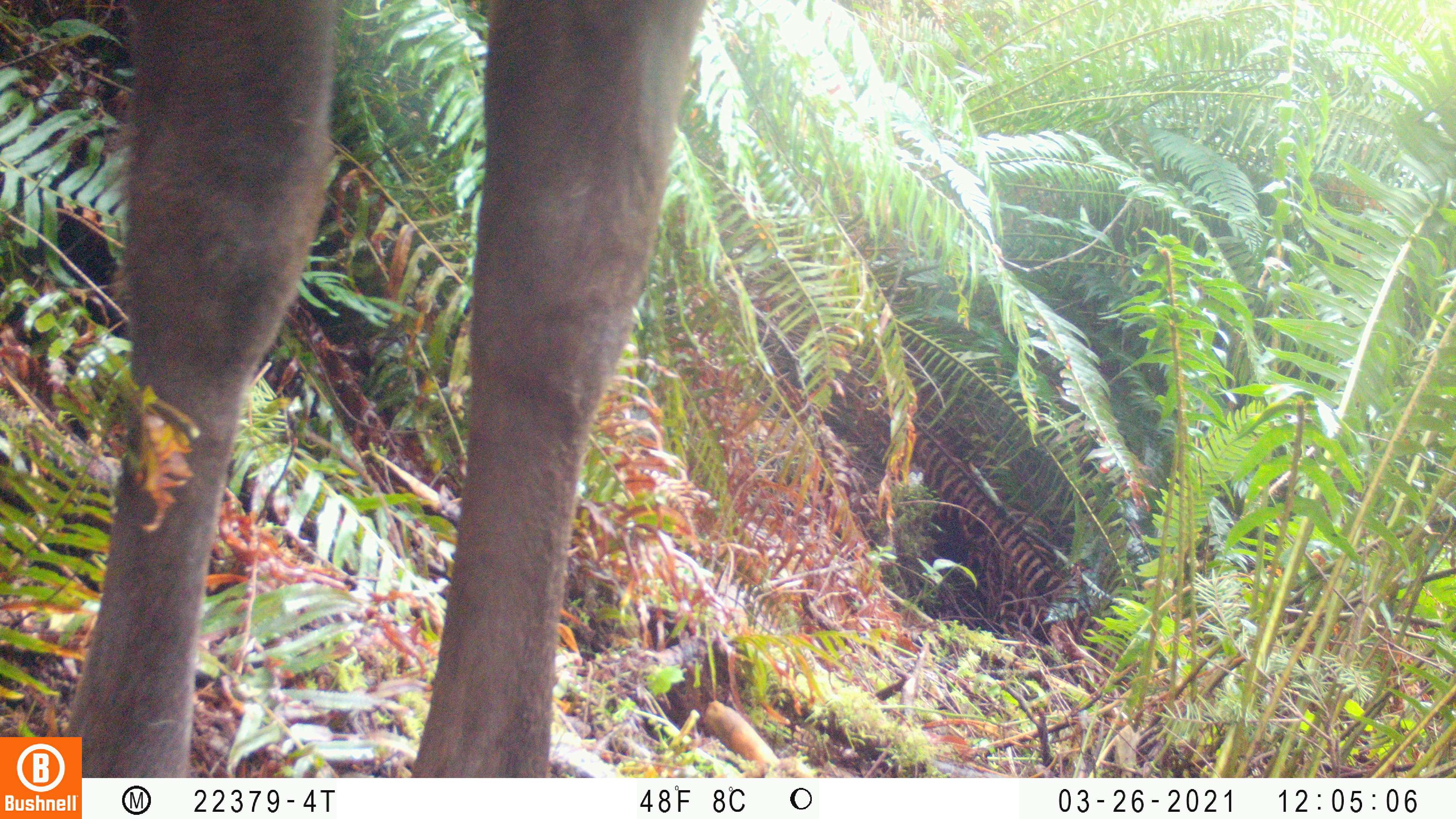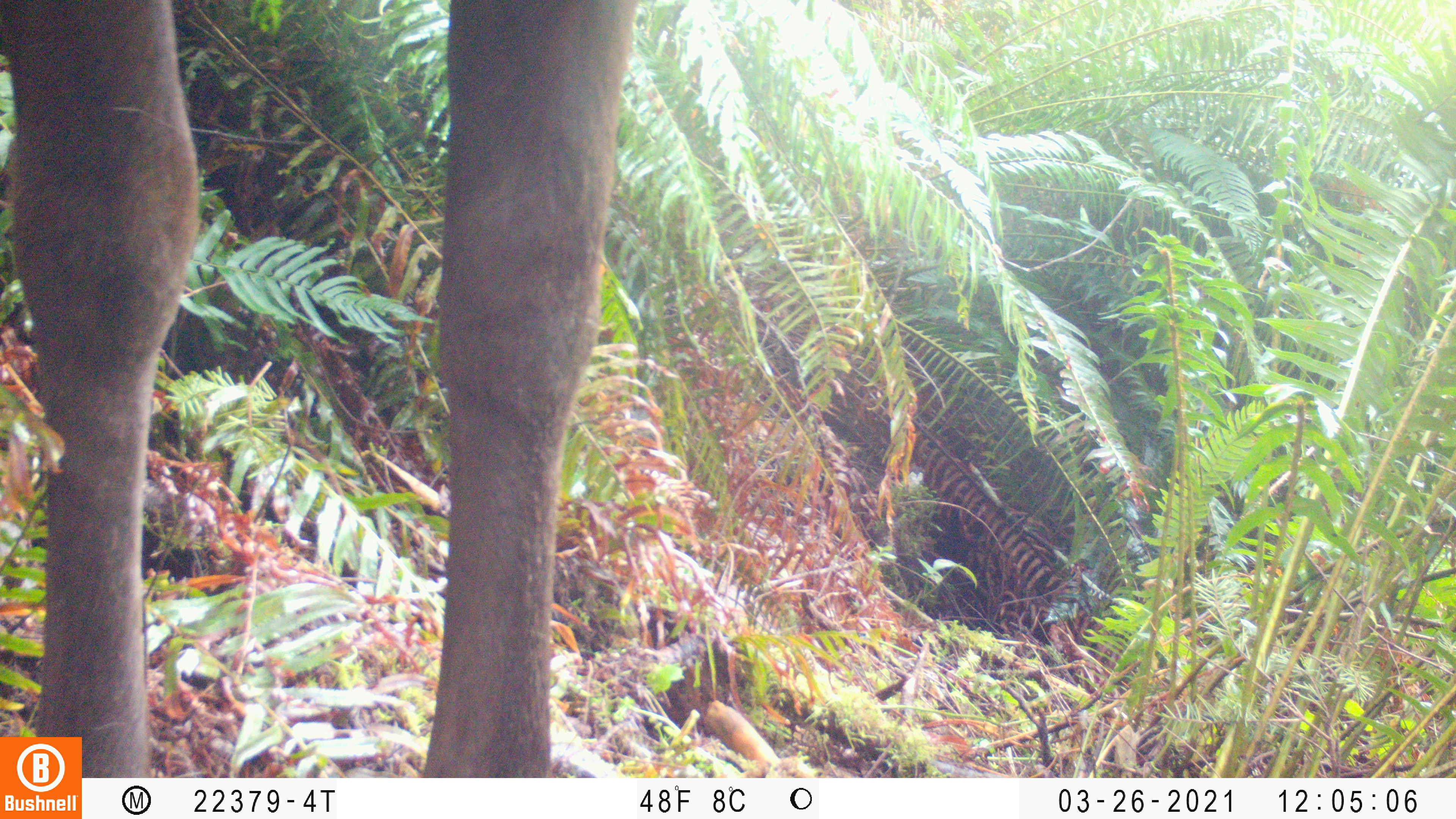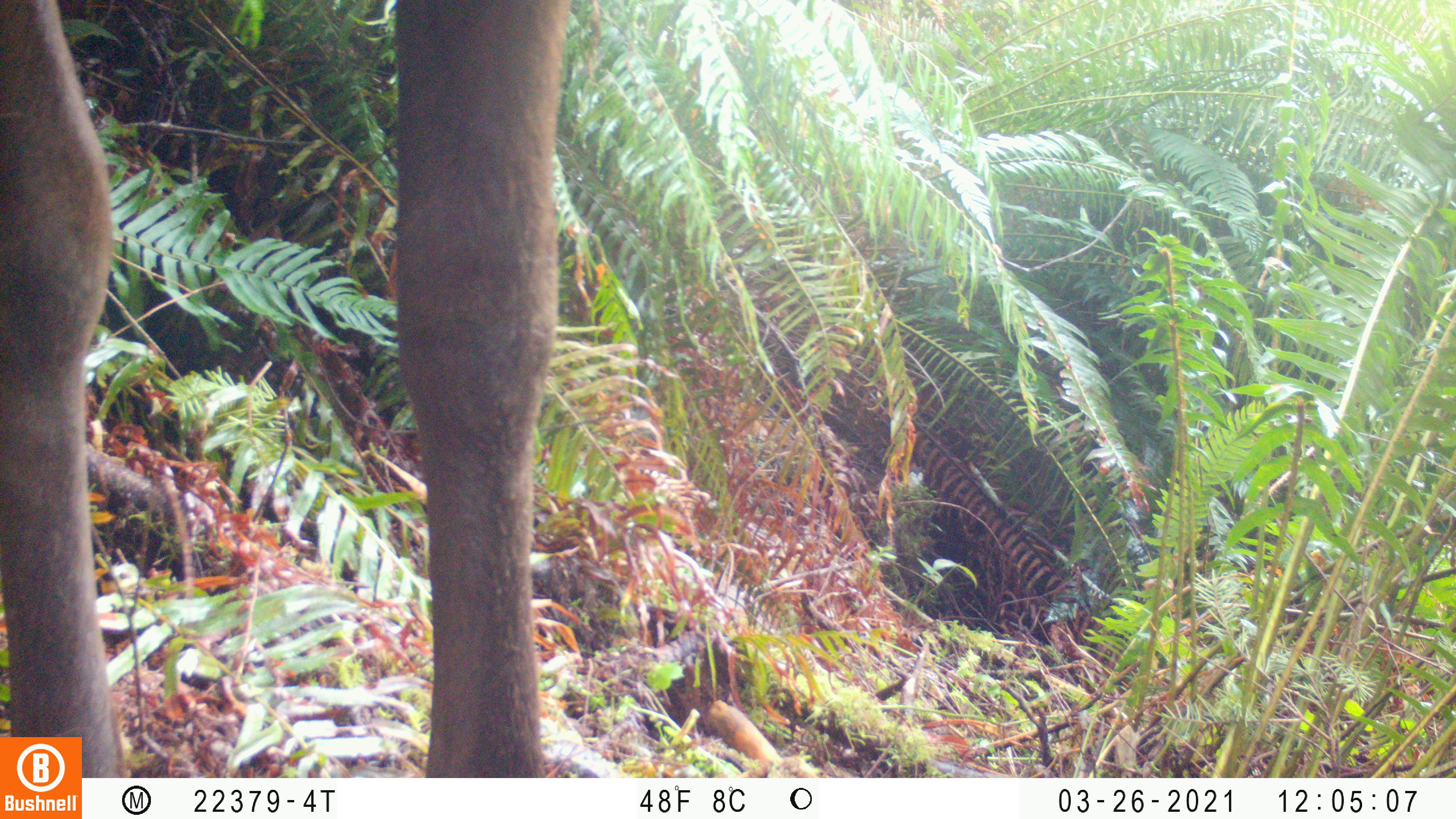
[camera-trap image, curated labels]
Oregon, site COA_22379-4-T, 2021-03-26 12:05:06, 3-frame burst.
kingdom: Animalia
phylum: Chordata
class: Mammalia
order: Artiodactyla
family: Cervidae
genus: Cervus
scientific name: Cervus canadensis roosevelti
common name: roosevelt elk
Roosevelt elk (Cervus canadensis roosevelti).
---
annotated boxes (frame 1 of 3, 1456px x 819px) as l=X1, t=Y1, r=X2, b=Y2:
roosevelt elk: l=47, t=0, r=742, b=735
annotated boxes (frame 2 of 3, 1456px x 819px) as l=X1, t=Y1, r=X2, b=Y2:
roosevelt elk: l=0, t=0, r=671, b=734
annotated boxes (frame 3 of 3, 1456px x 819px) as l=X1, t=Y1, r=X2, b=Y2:
roosevelt elk: l=0, t=0, r=593, b=735